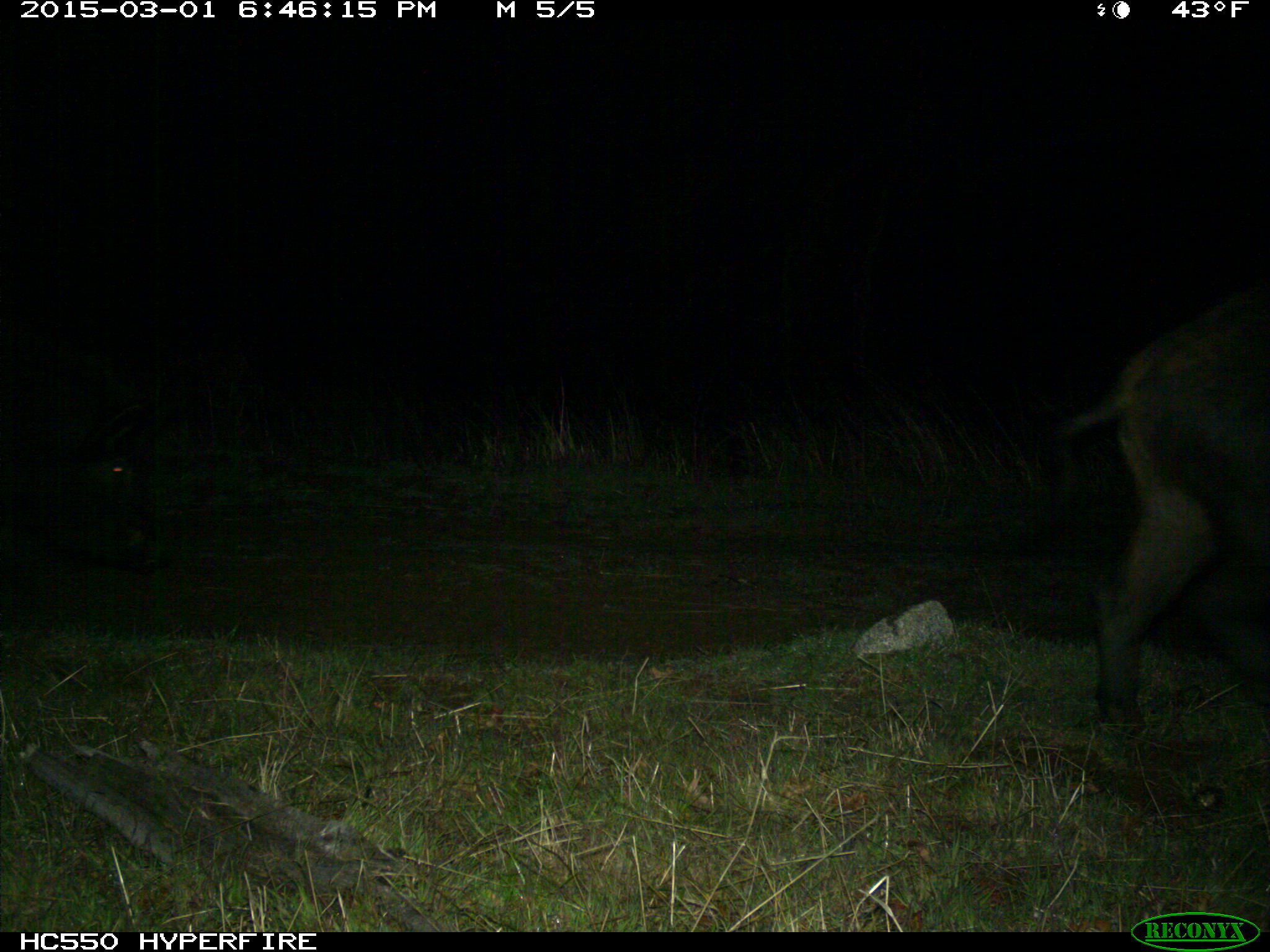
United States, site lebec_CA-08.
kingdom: Animalia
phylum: Chordata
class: Mammalia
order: Artiodactyla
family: Suidae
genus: Sus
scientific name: Sus scrofa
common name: wild boar